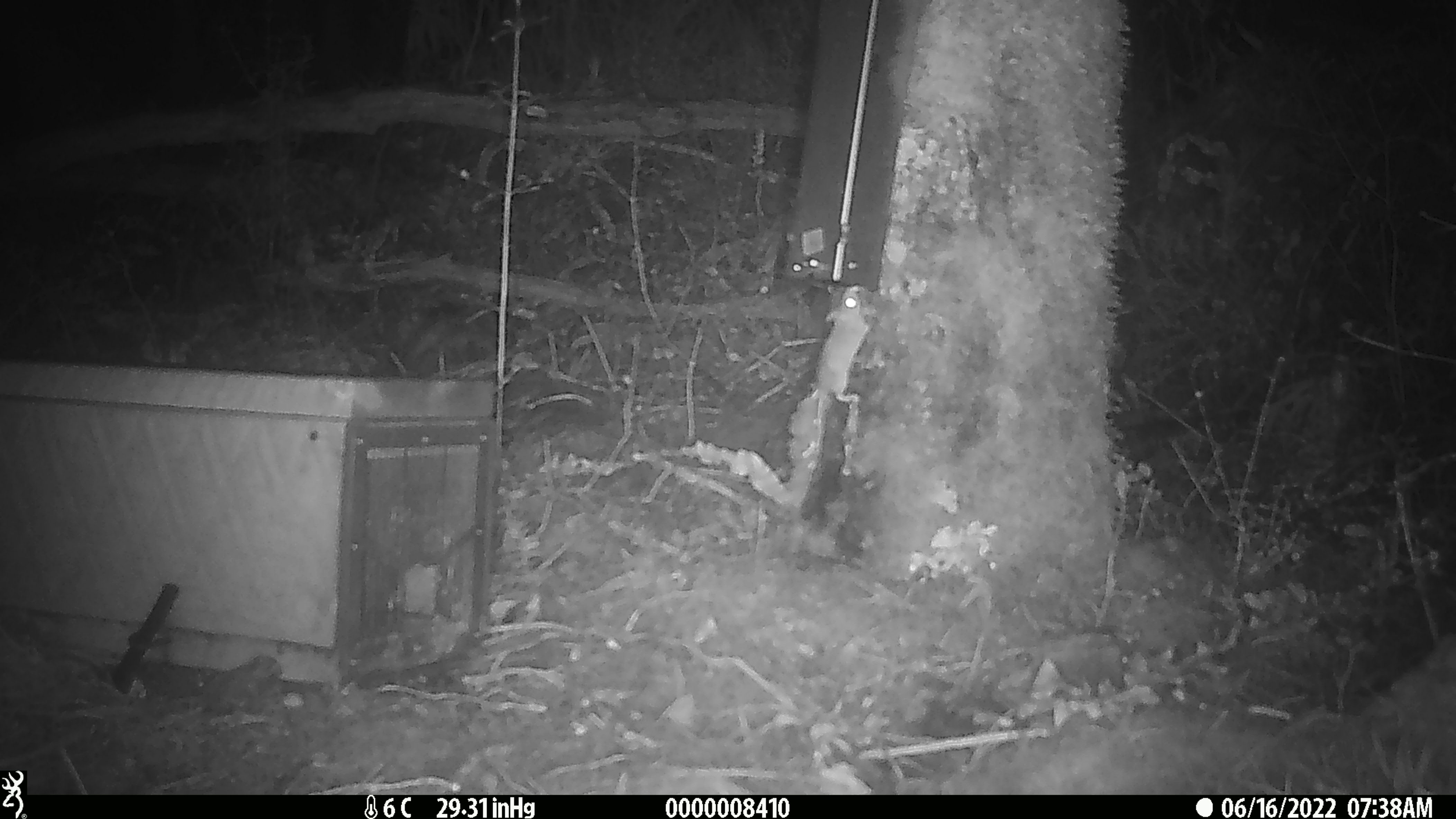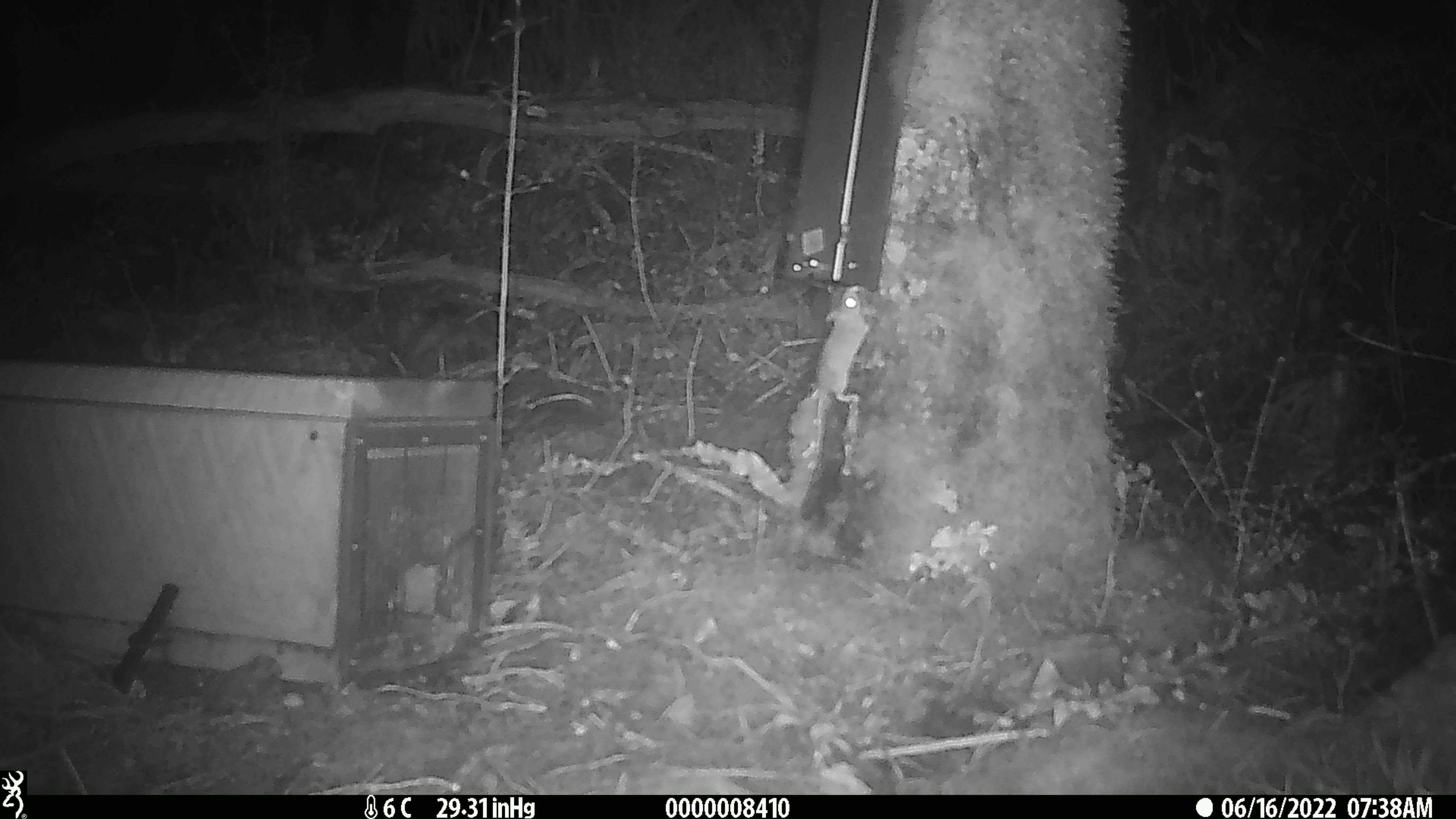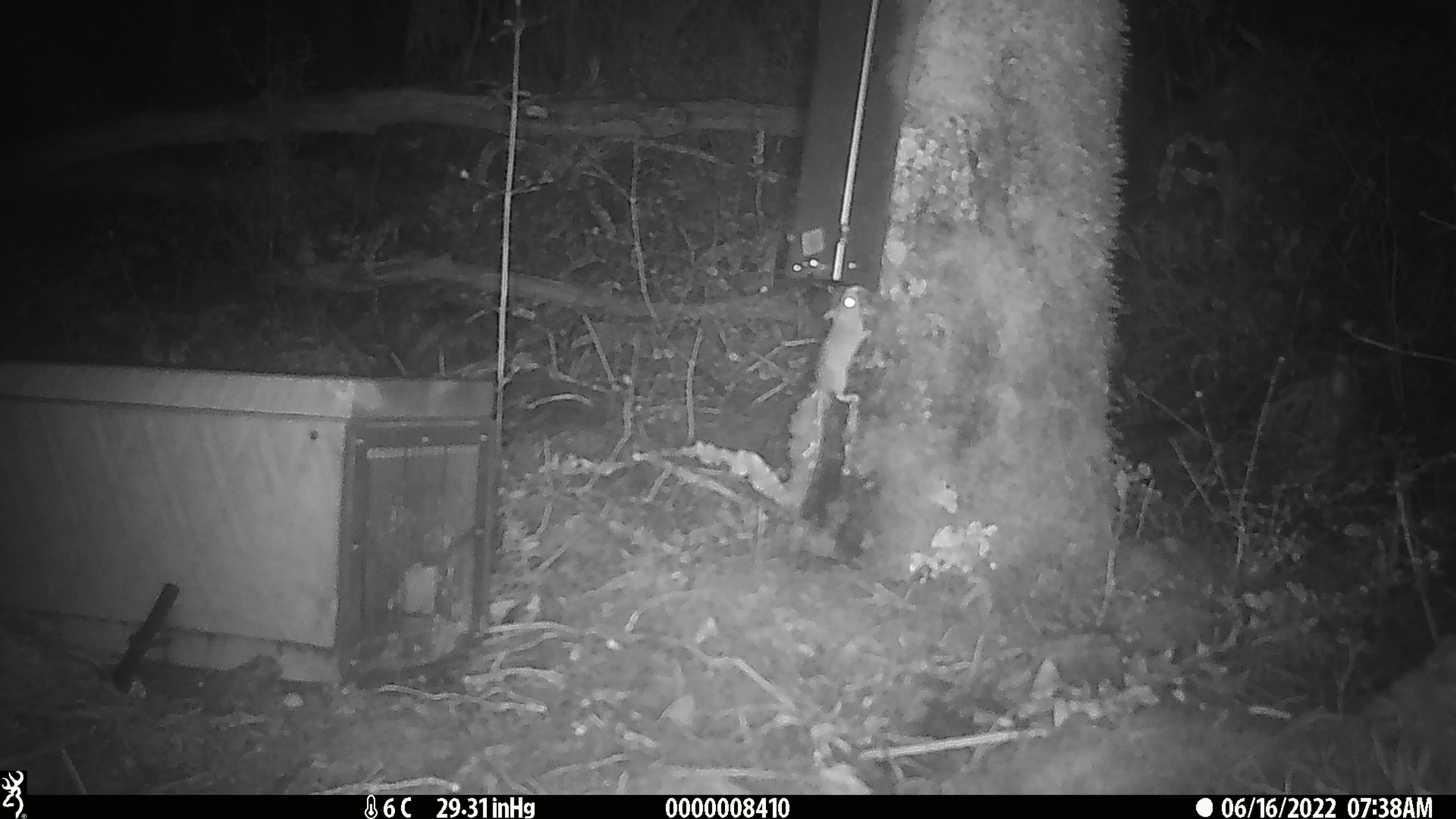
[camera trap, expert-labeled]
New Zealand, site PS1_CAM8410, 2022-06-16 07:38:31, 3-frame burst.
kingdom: Animalia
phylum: Chordata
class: Mammalia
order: Rodentia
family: Muridae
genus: Mus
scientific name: Mus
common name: mouse